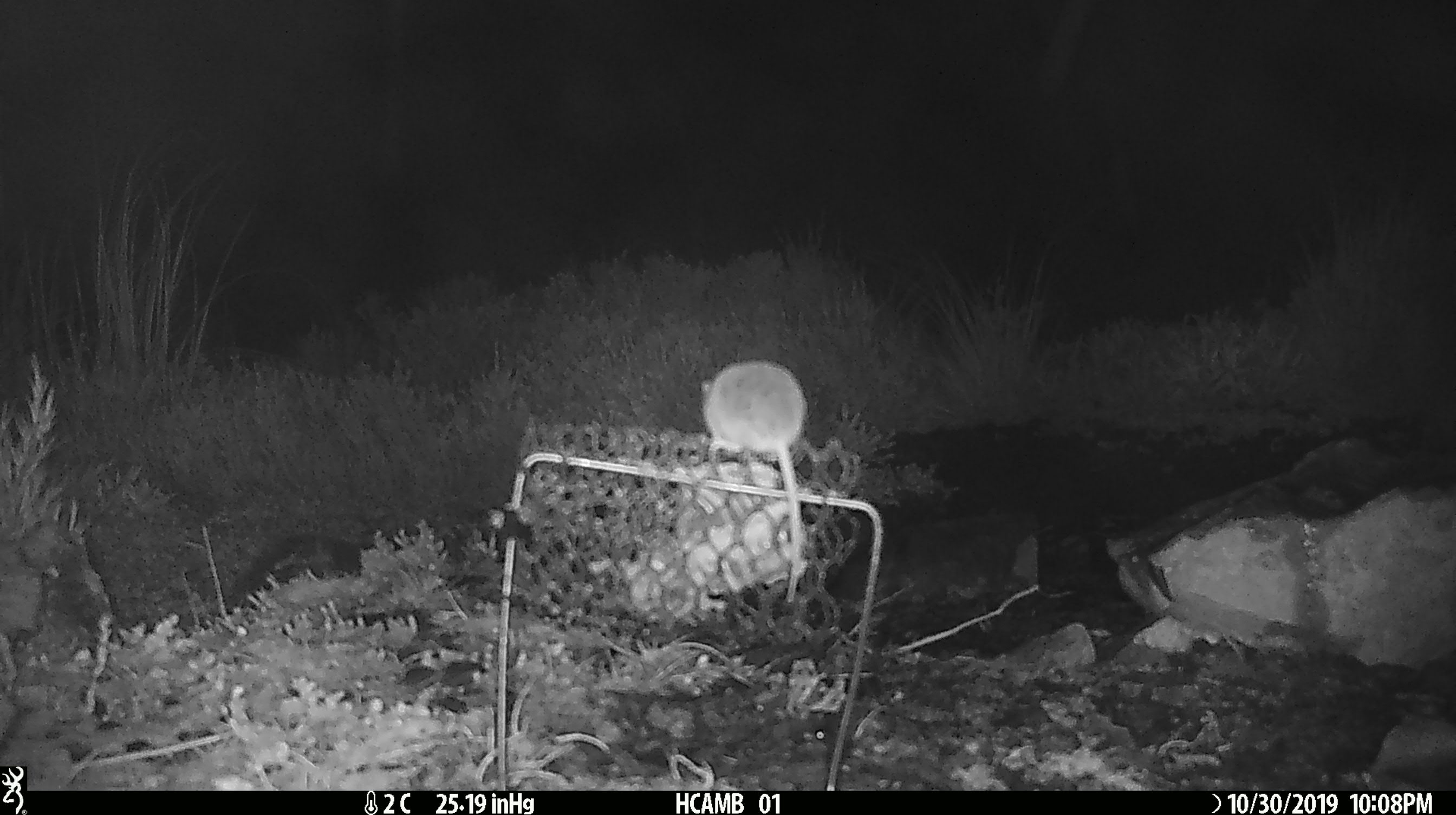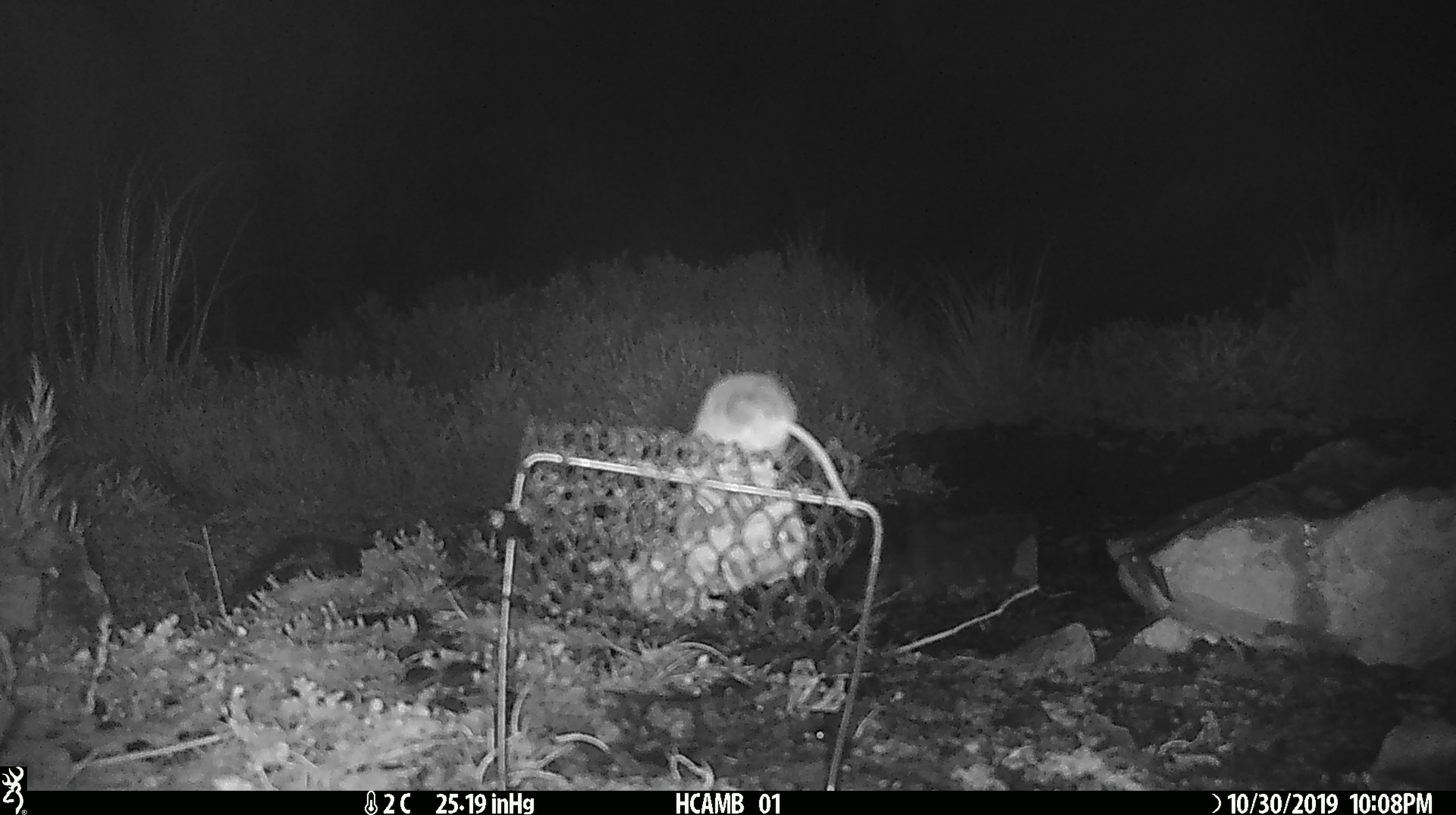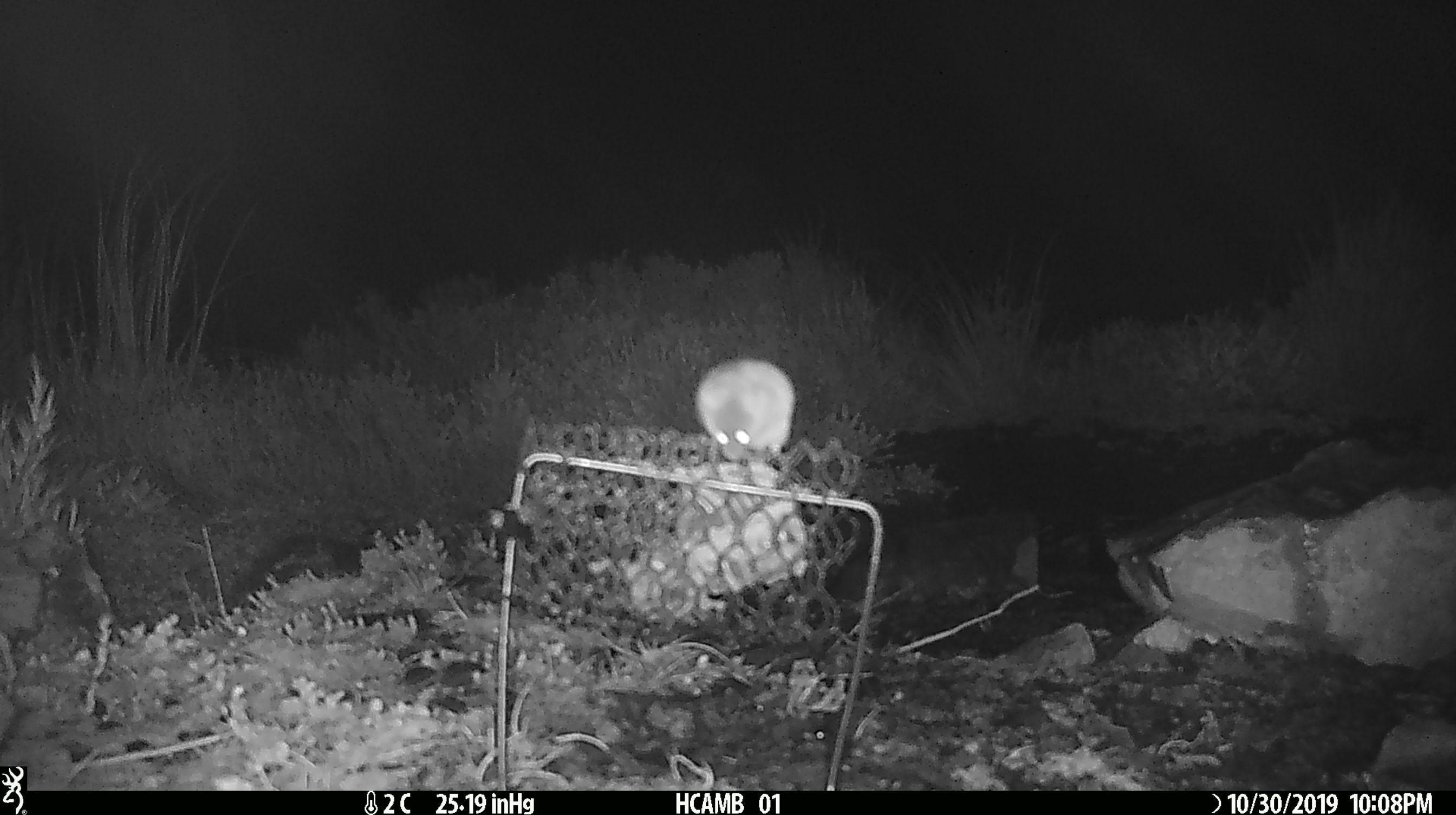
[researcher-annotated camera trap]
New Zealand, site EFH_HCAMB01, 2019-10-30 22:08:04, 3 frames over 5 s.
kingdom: Animalia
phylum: Chordata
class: Mammalia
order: Rodentia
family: Muridae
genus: Mus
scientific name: Mus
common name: mouse